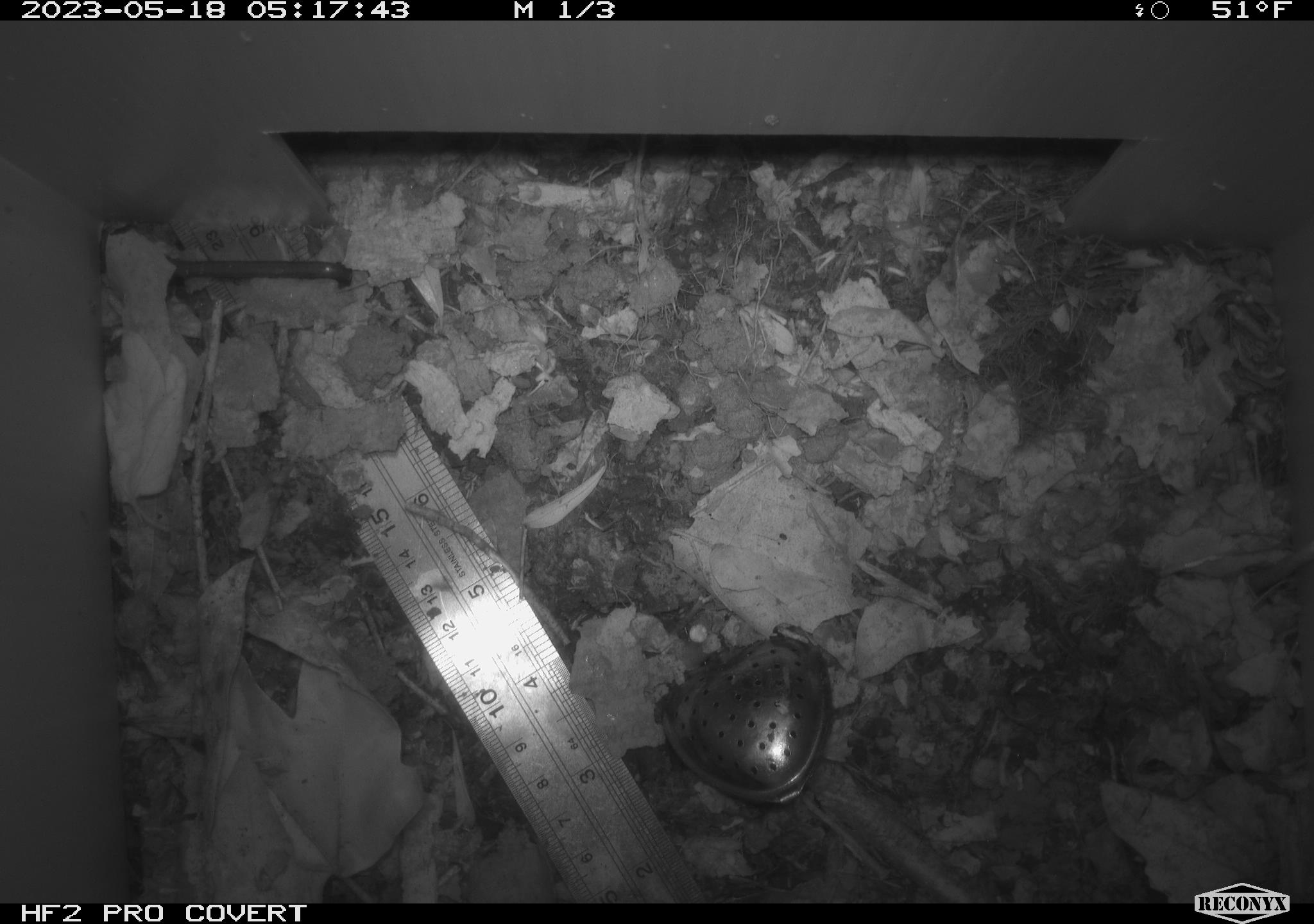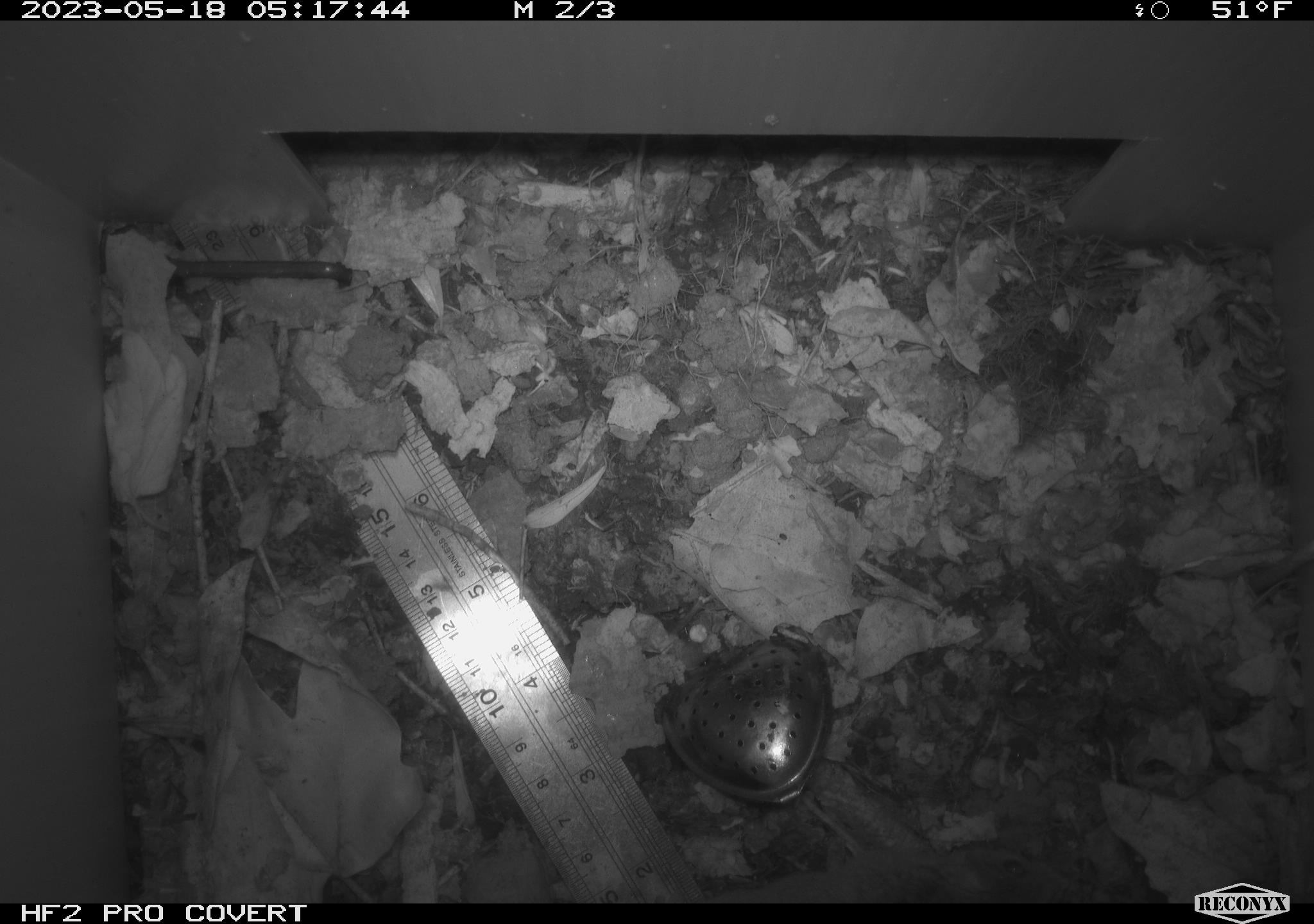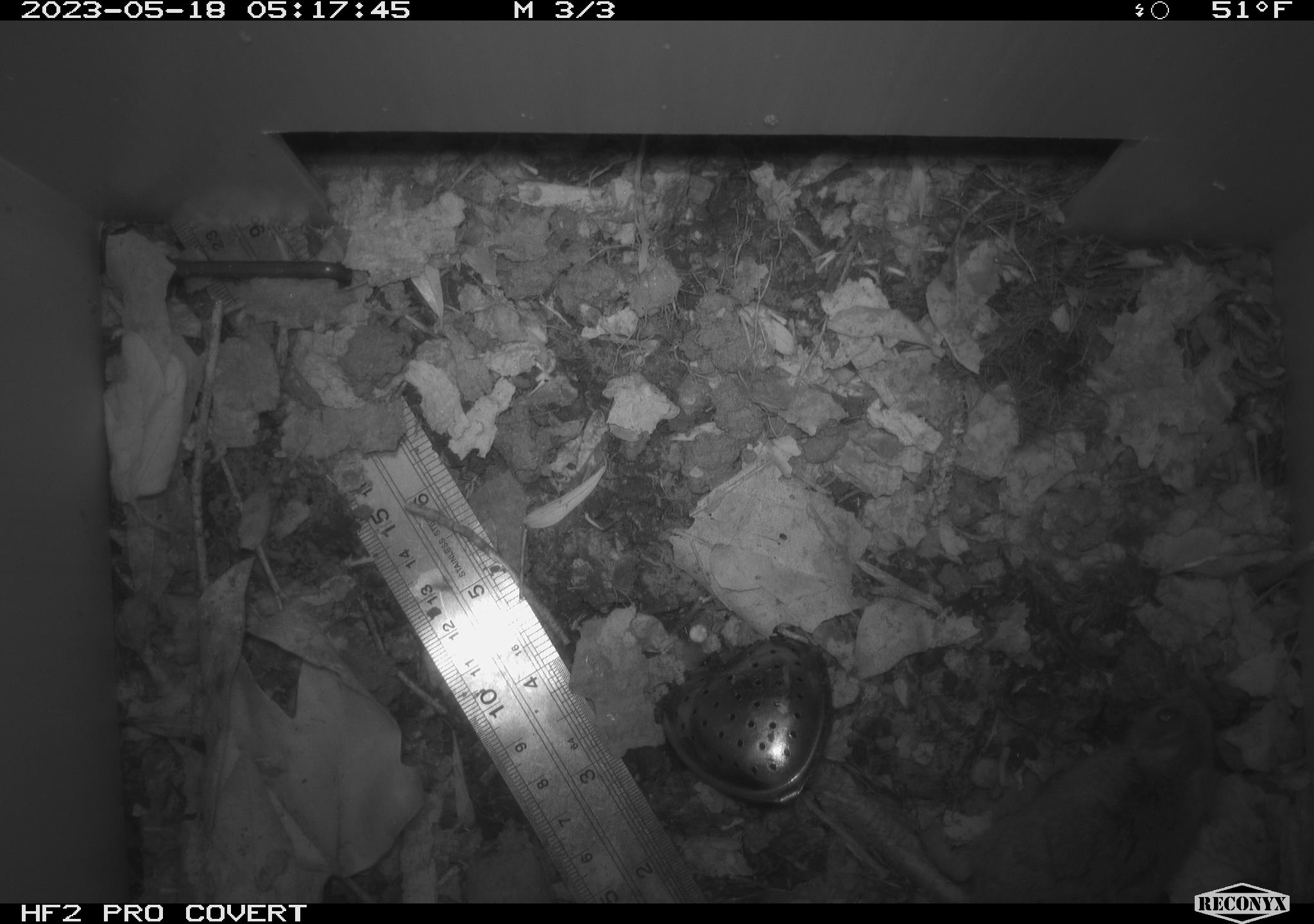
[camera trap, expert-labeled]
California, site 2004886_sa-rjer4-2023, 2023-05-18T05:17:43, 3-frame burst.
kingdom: Animalia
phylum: Chordata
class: Mammalia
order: Rodentia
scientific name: Rodentia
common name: mouse species